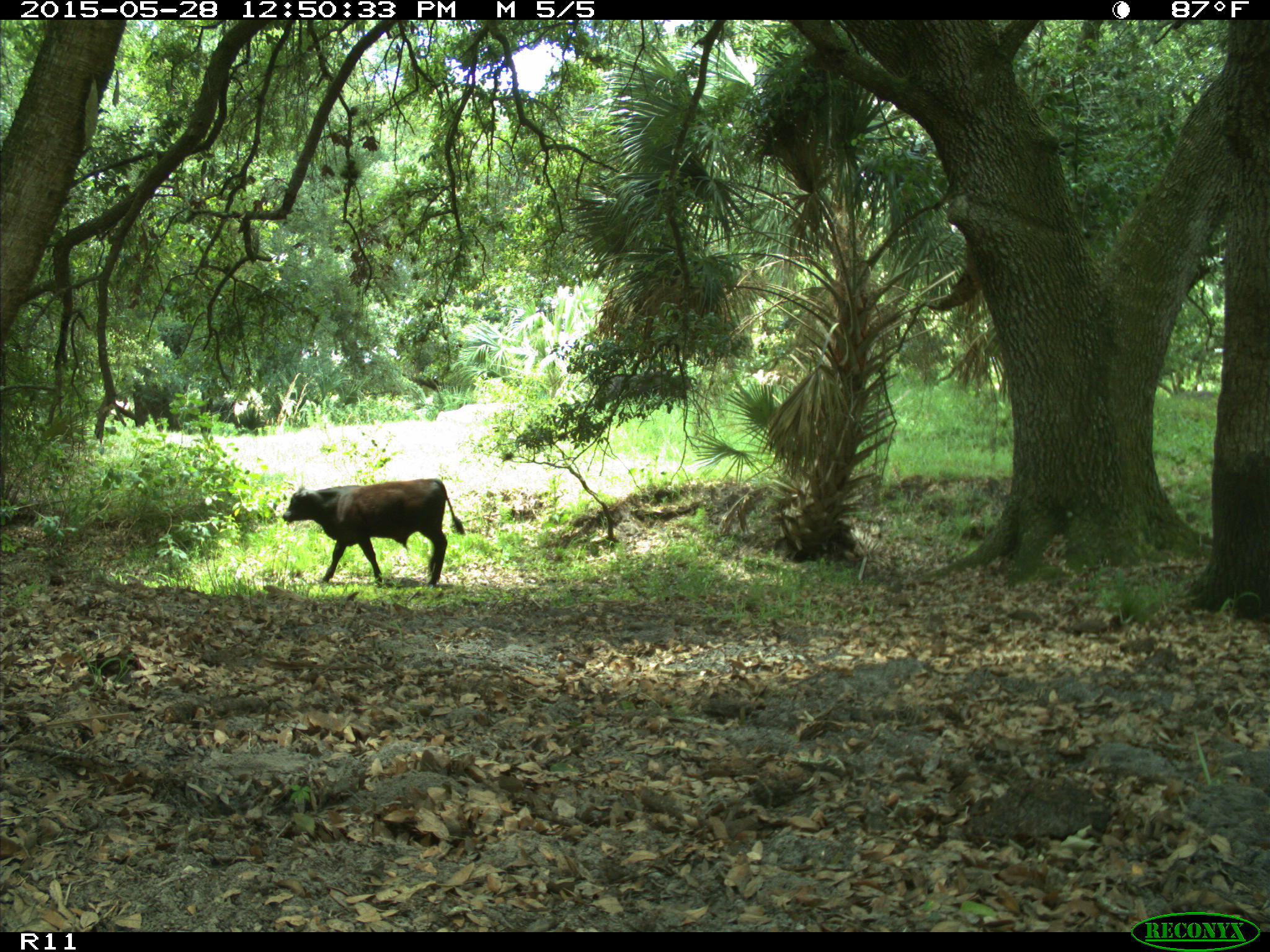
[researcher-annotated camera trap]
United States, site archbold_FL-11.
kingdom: Animalia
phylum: Chordata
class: Mammalia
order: Artiodactyla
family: Bovidae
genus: Bos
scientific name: Bos taurus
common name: domestic cow